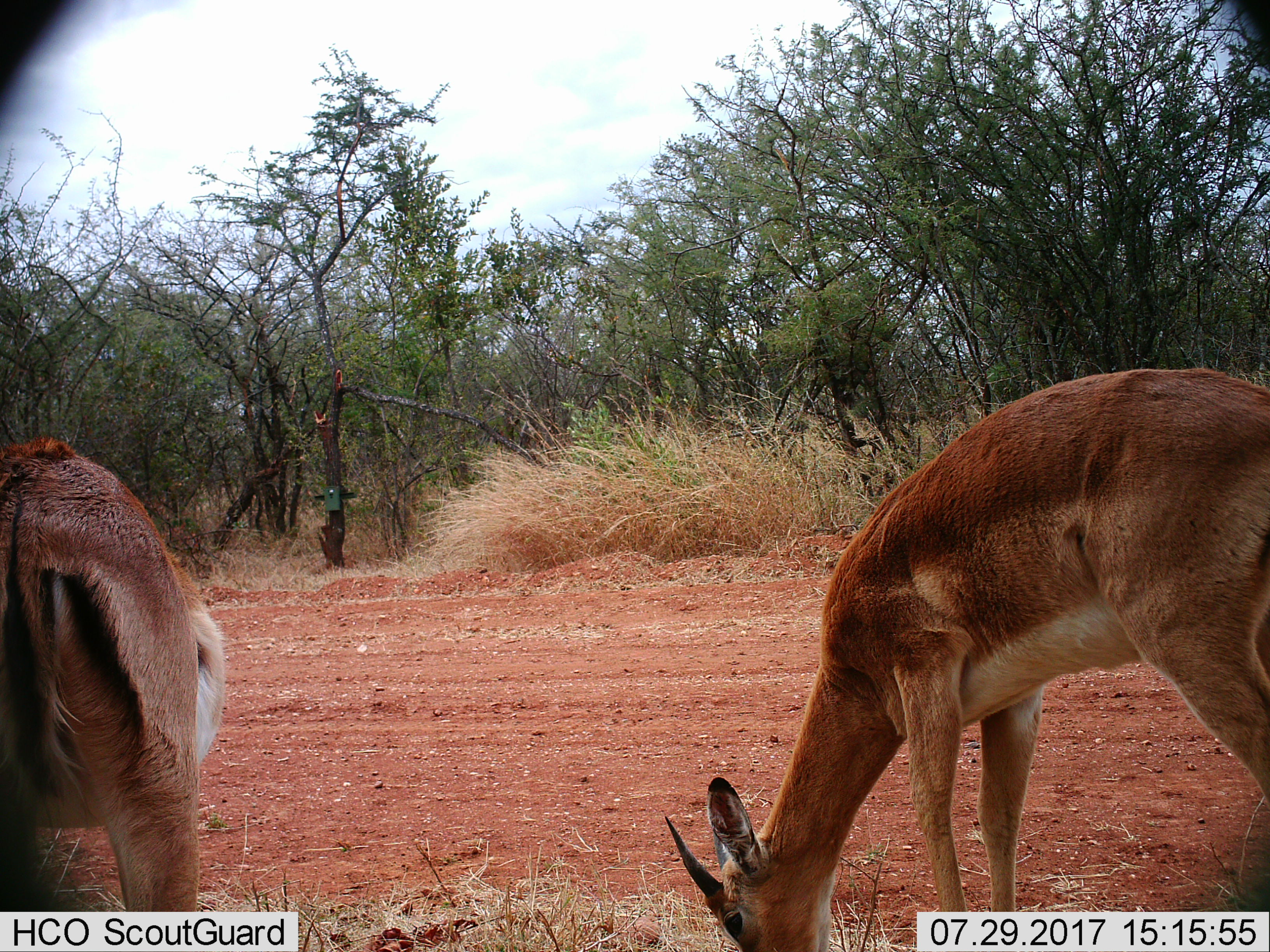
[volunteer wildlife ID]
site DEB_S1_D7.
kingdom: Animalia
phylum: Chordata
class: Mammalia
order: Artiodactyla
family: Bovidae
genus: Aepyceros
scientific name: Aepyceros melampus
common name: impala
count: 2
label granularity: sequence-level